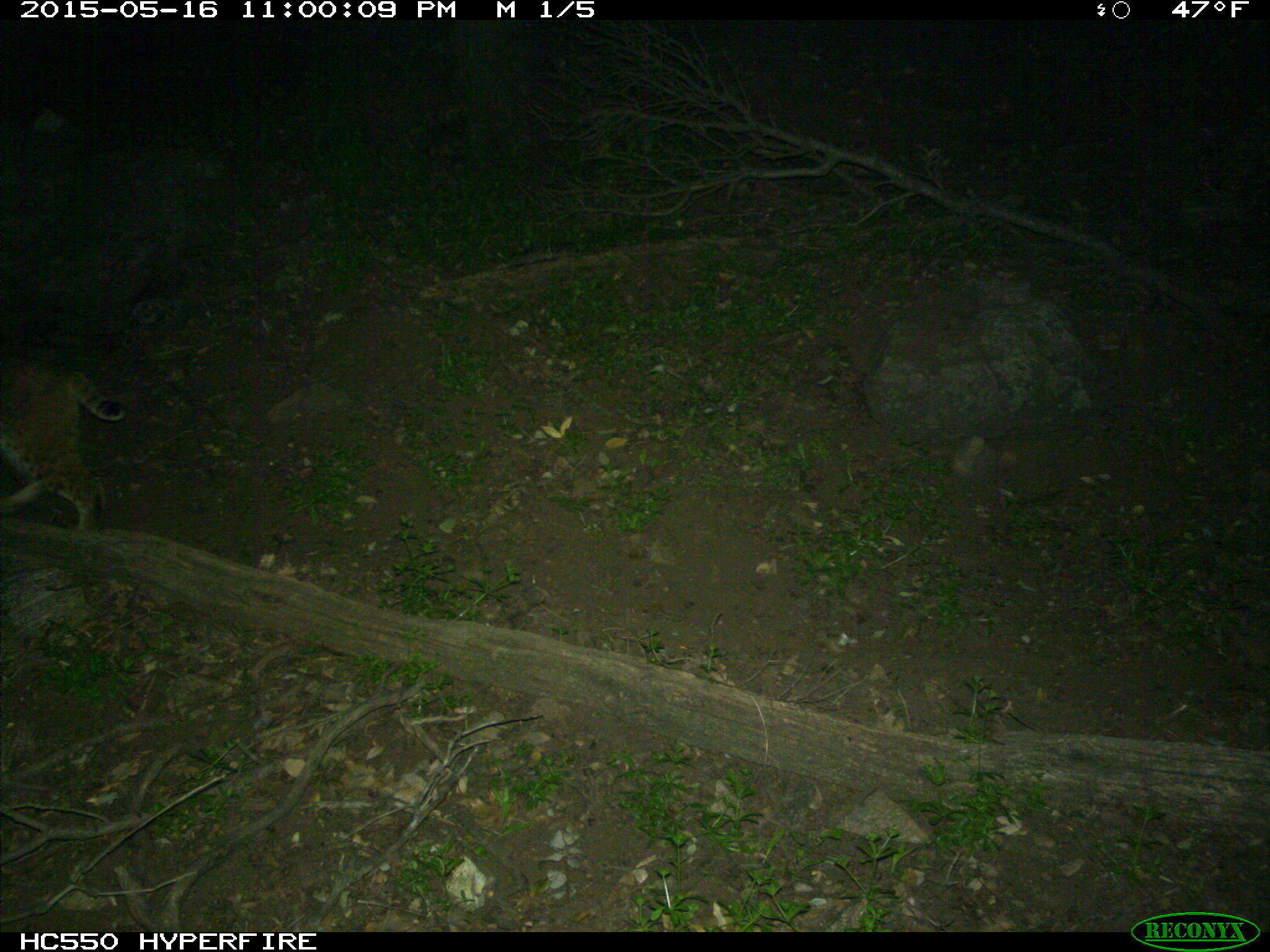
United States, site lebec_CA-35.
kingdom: Animalia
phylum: Chordata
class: Mammalia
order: Carnivora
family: Felidae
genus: Lynx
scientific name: Lynx rufus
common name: bobcat